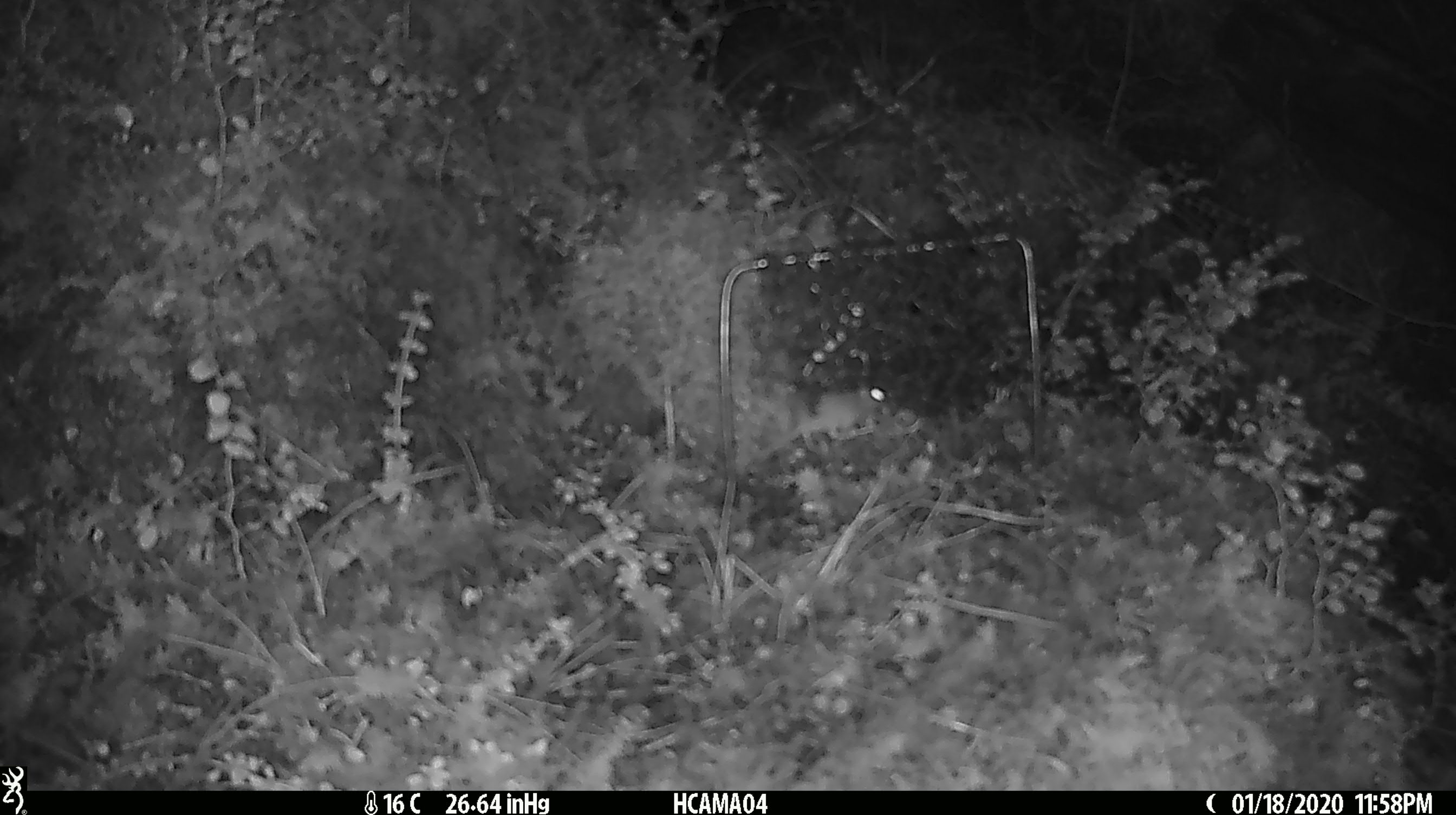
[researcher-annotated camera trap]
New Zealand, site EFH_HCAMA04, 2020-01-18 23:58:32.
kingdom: Animalia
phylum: Chordata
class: Mammalia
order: Rodentia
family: Muridae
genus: Mus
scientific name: Mus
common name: mouse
Mouse (Mus).